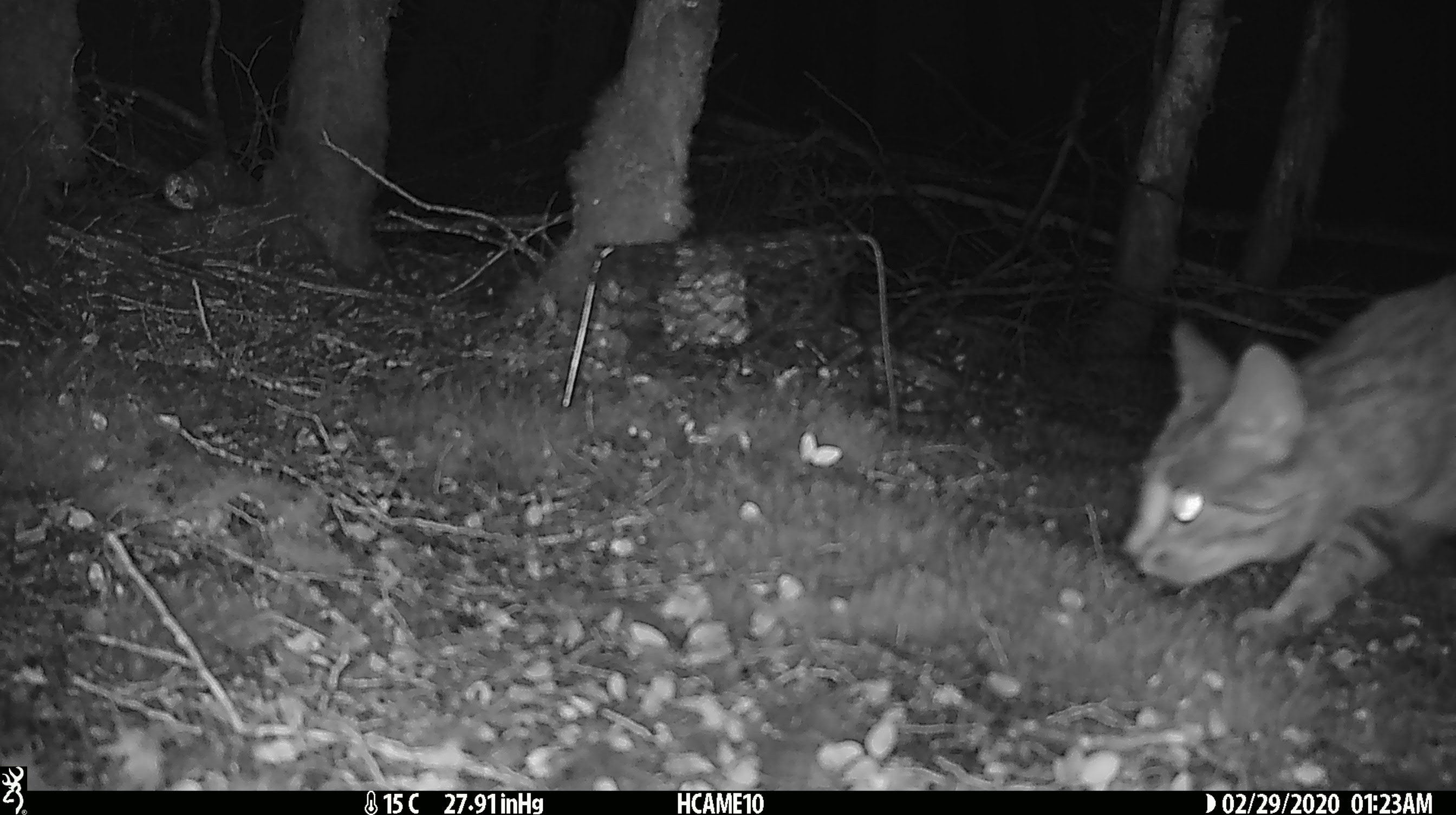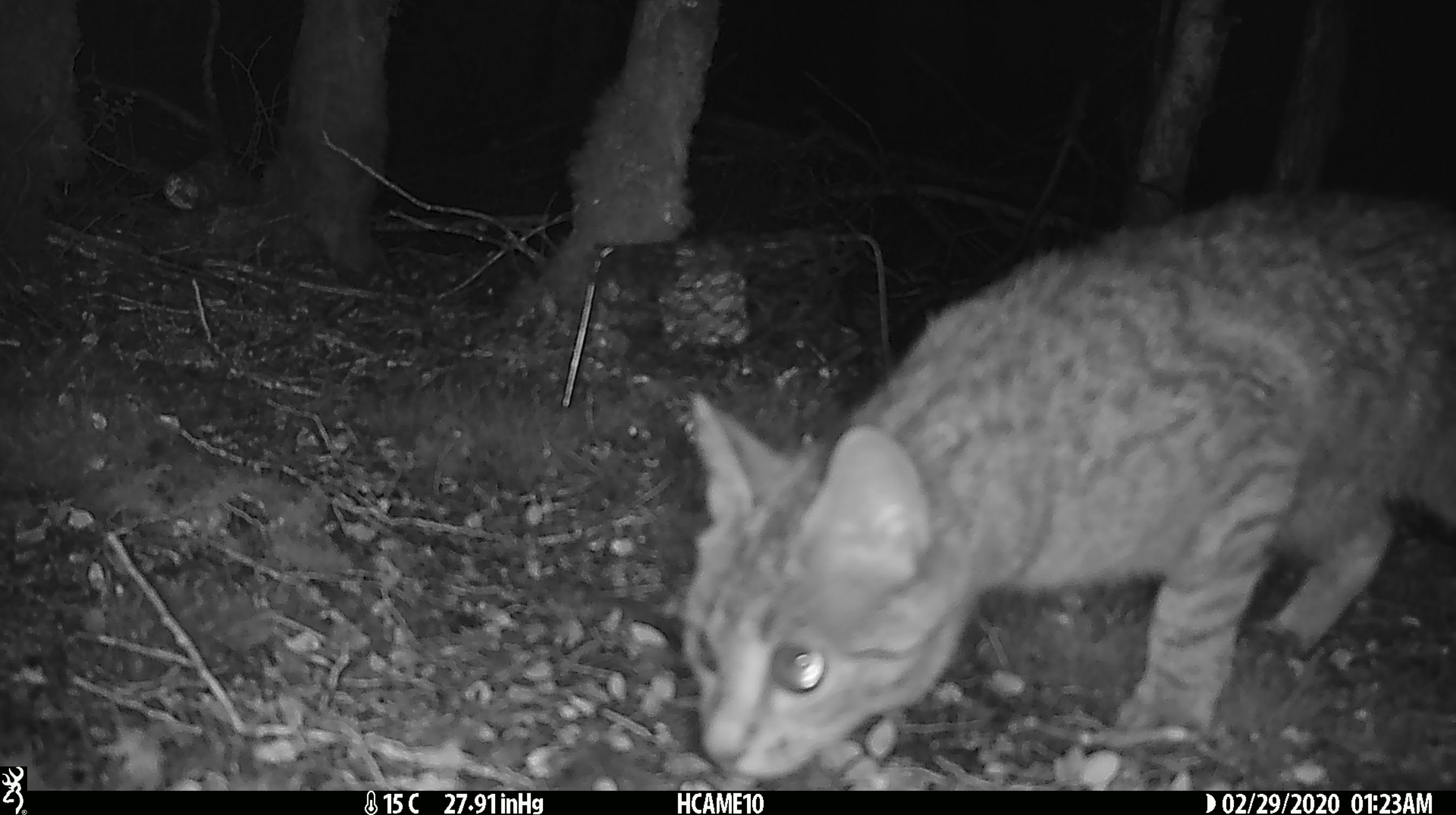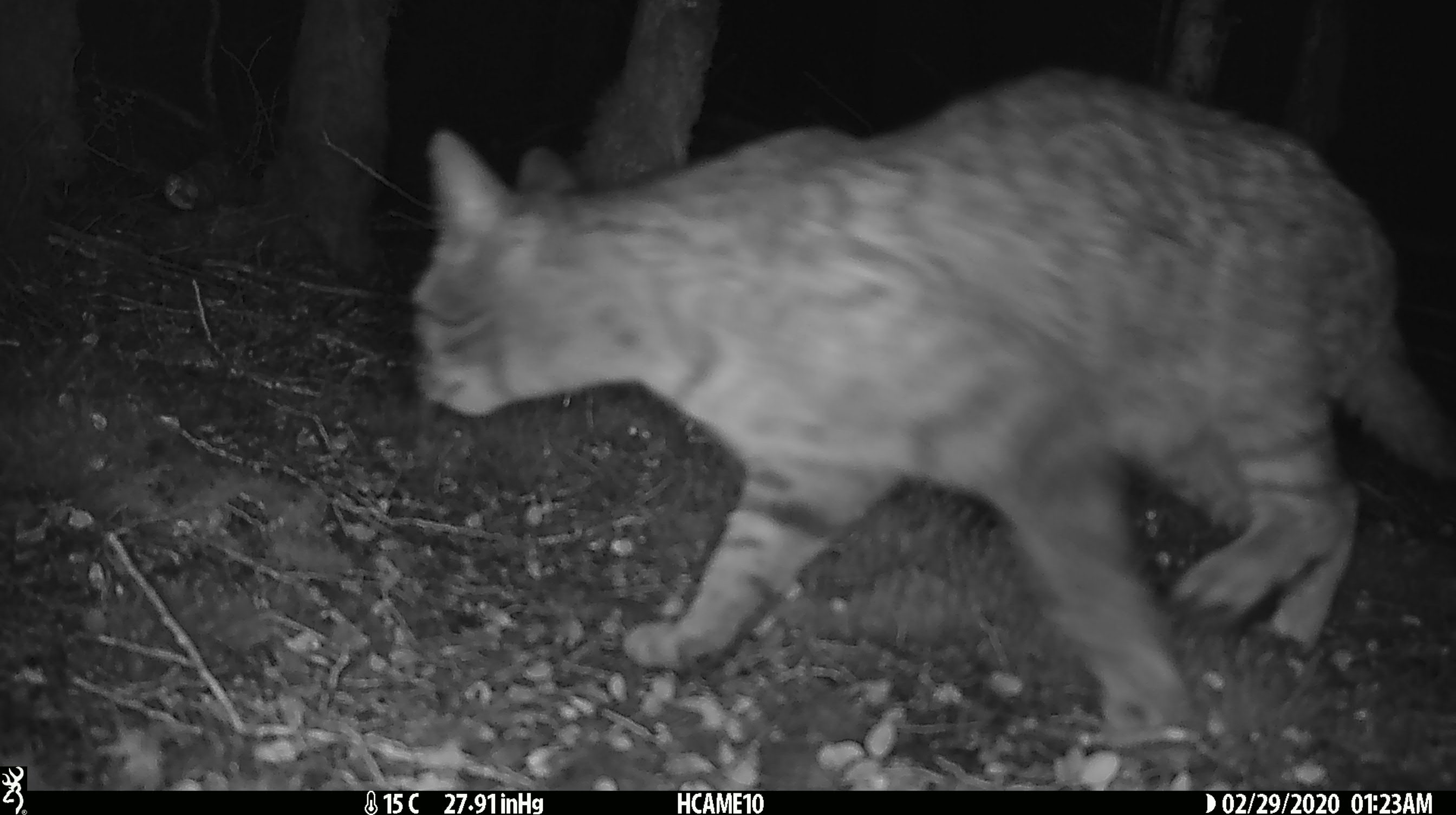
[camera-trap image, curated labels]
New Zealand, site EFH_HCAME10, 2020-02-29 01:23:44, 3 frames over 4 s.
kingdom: Animalia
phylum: Chordata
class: Mammalia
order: Carnivora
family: Felidae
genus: Felis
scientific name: Felis catus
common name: domestic cat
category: cat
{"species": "cat (domestic cat) (Felis catus)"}